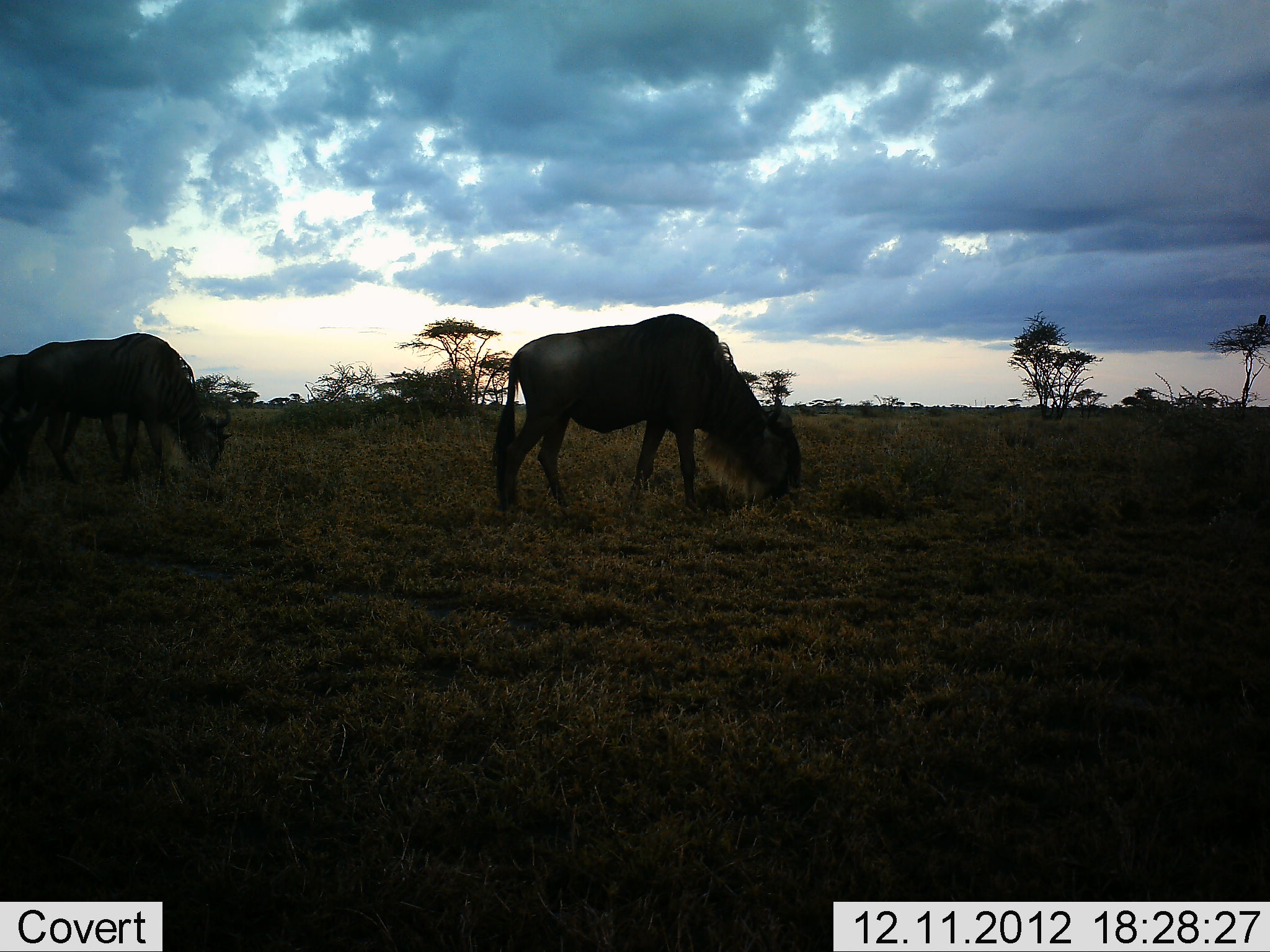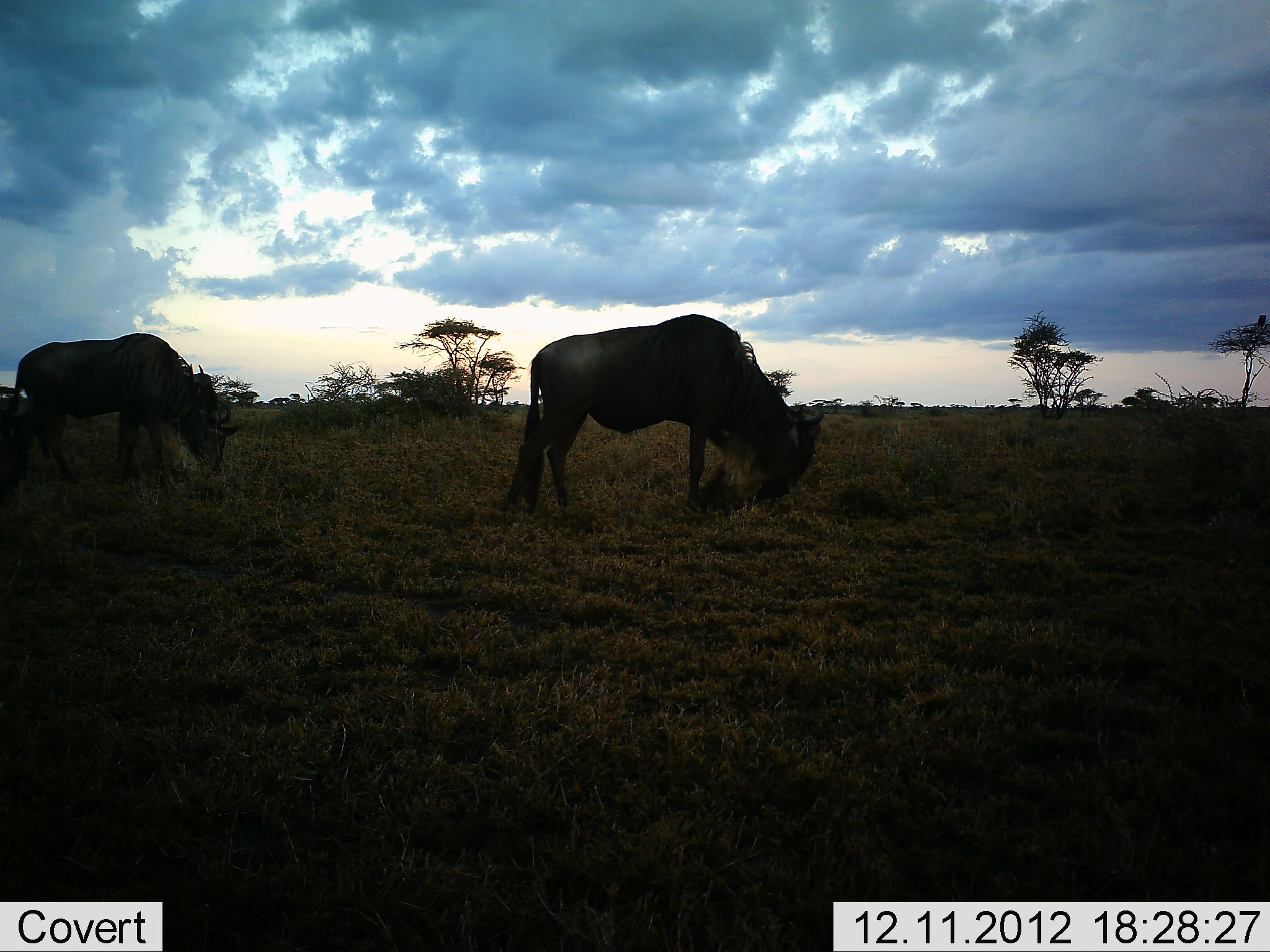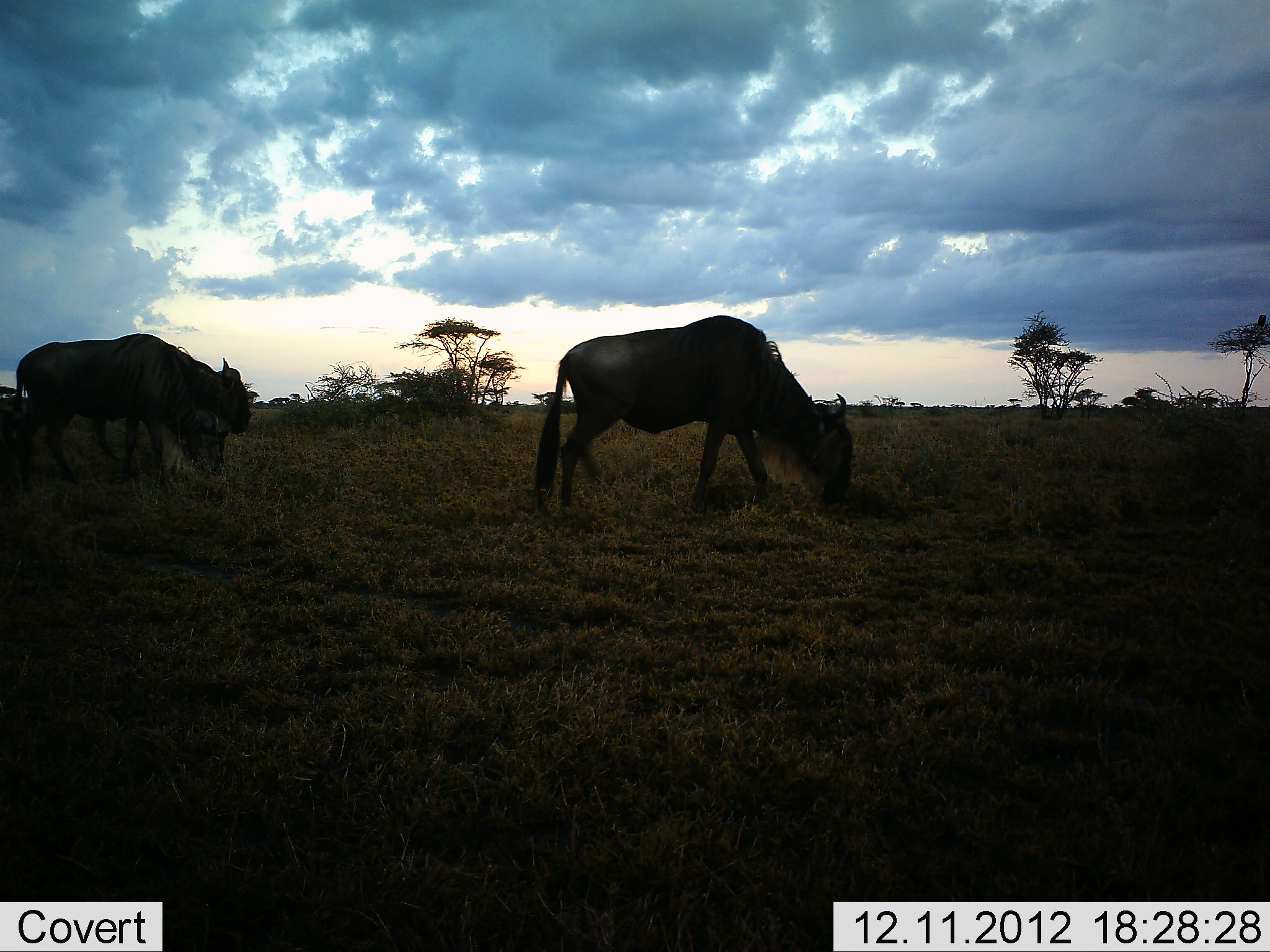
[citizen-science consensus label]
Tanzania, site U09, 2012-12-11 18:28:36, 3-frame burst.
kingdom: Animalia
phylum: Chordata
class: Mammalia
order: Artiodactyla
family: Bovidae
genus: Connochaetes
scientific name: Connochaetes taurinus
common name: blue wildebeest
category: wildebeest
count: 3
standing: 30%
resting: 0%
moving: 30%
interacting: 0%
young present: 0%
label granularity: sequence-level